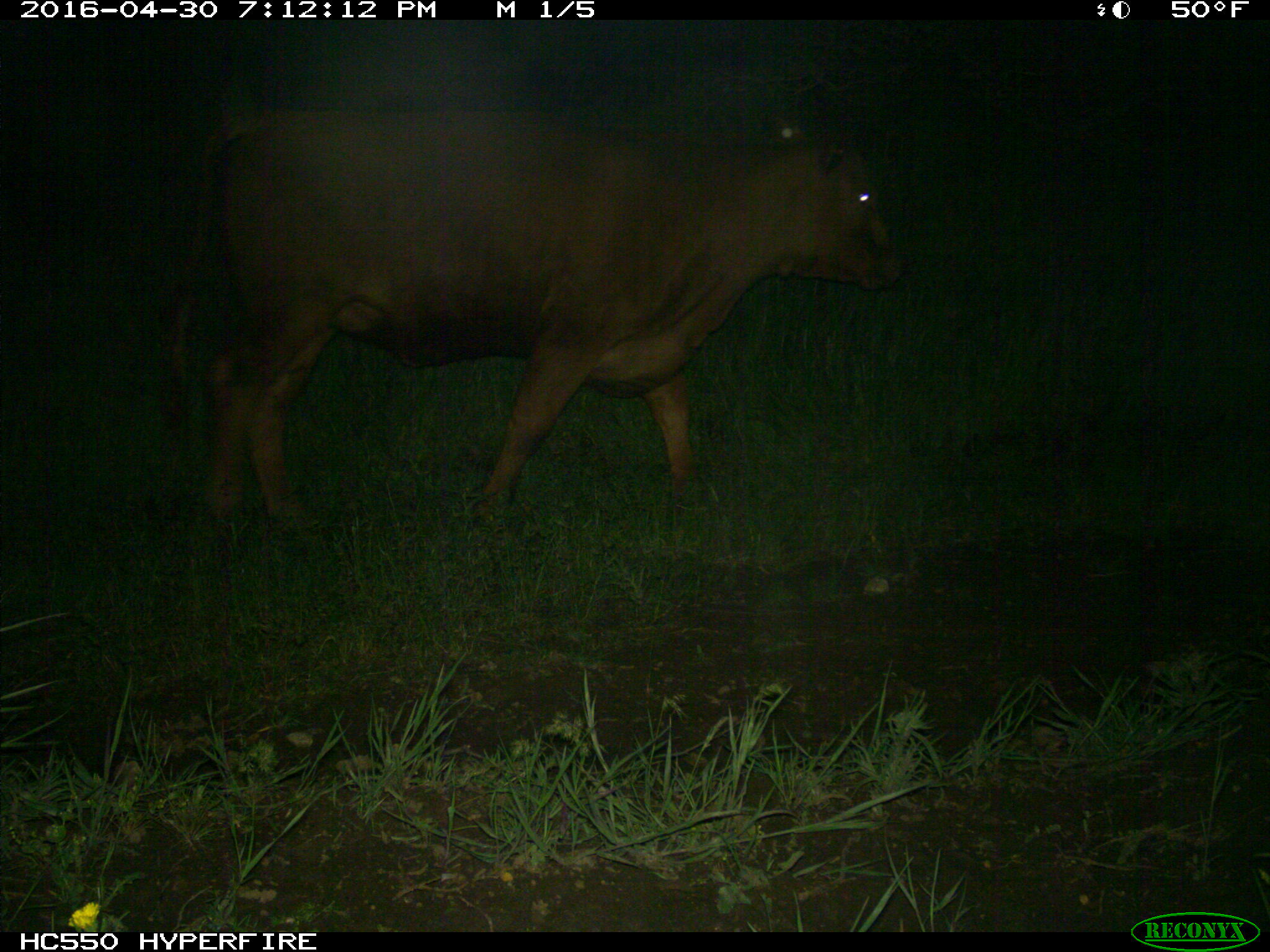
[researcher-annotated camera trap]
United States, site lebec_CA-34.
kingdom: Animalia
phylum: Chordata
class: Mammalia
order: Artiodactyla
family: Bovidae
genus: Bos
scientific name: Bos taurus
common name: domestic cow